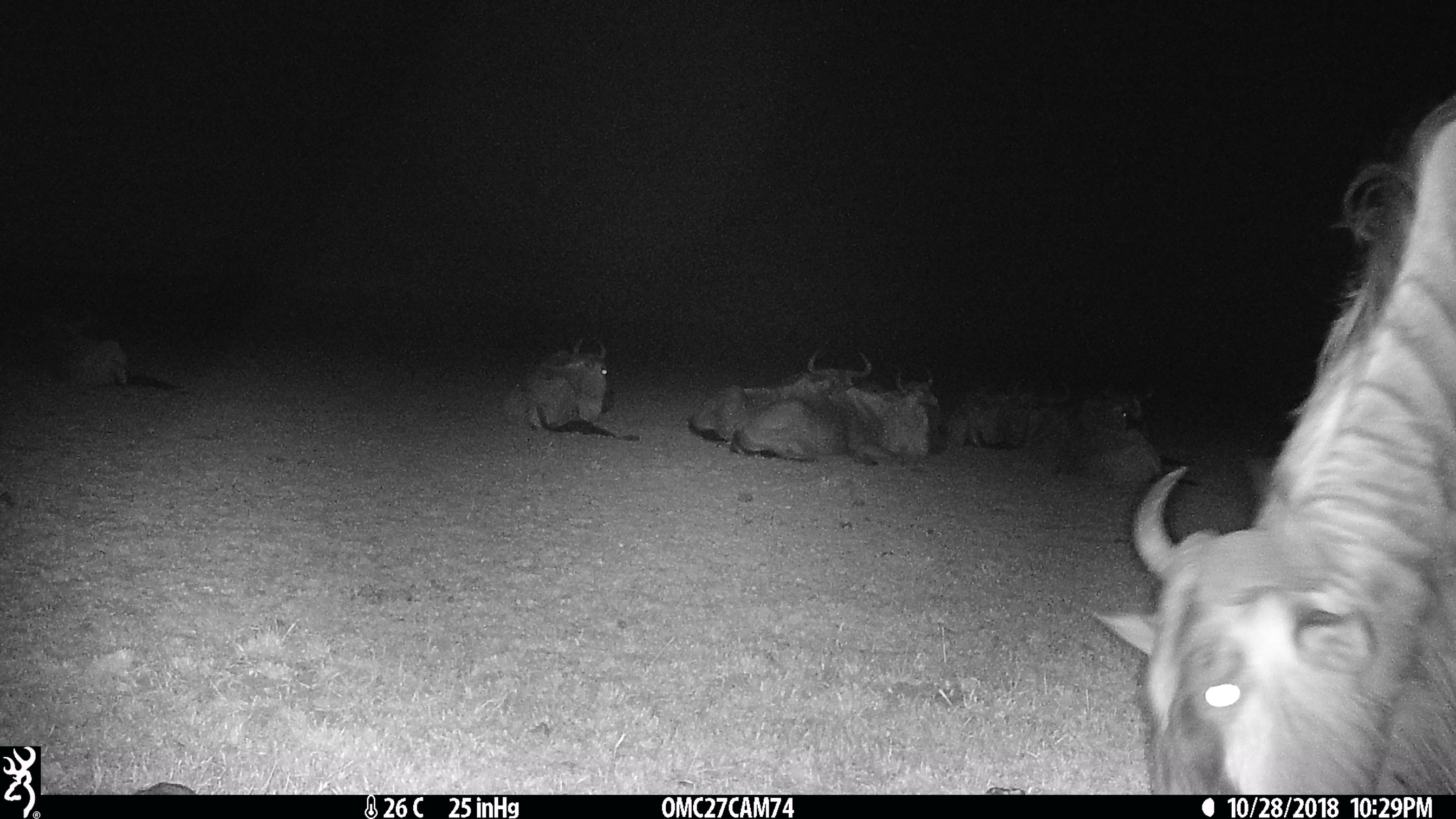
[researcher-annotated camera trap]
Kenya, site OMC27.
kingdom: Animalia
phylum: Chordata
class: Mammalia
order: Artiodactyla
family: Bovidae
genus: Connochaetes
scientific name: Connochaetes taurinus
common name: blue wildebeest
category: wildebeest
Wildebeest (blue wildebeest) (Connochaetes taurinus).